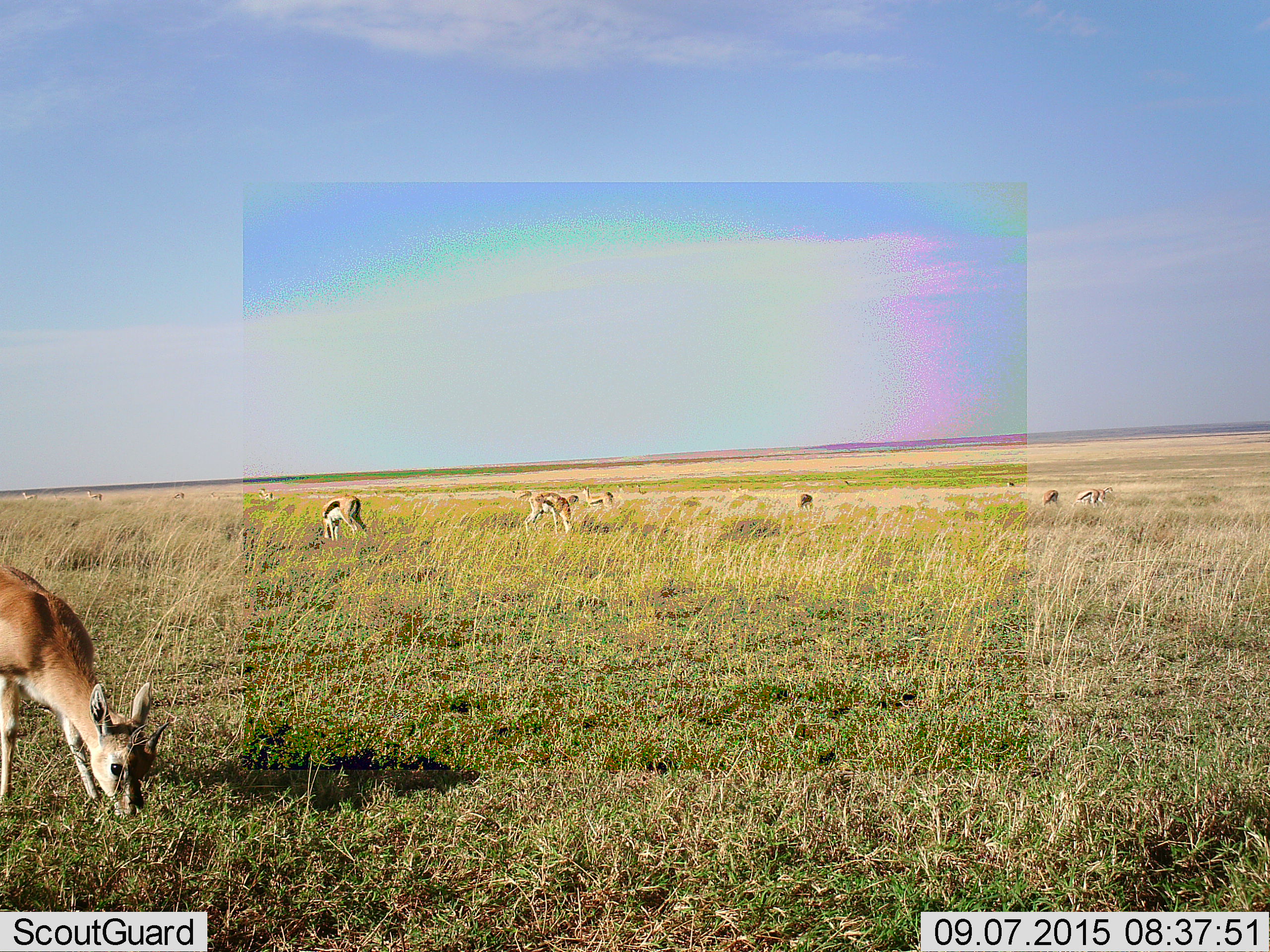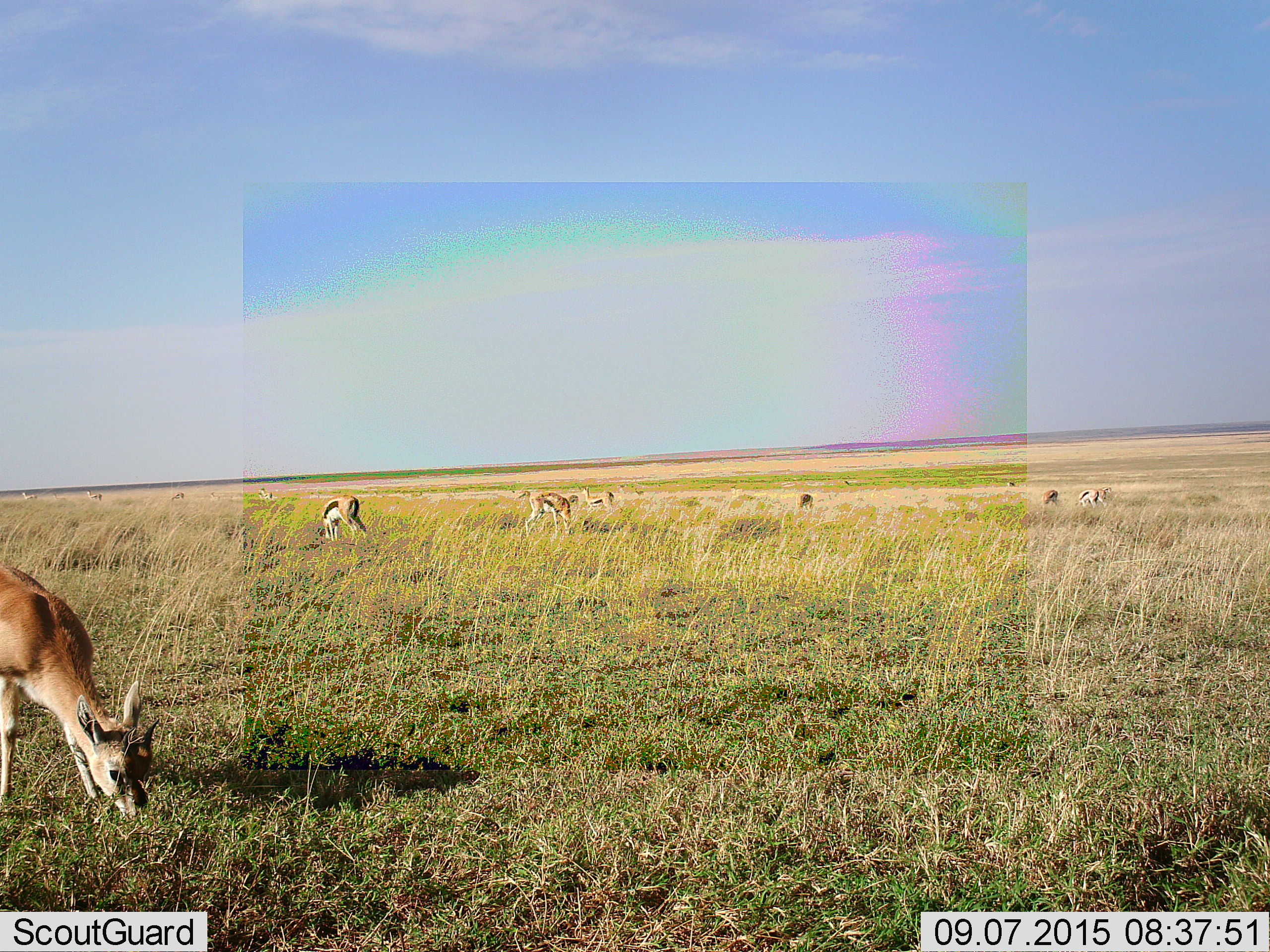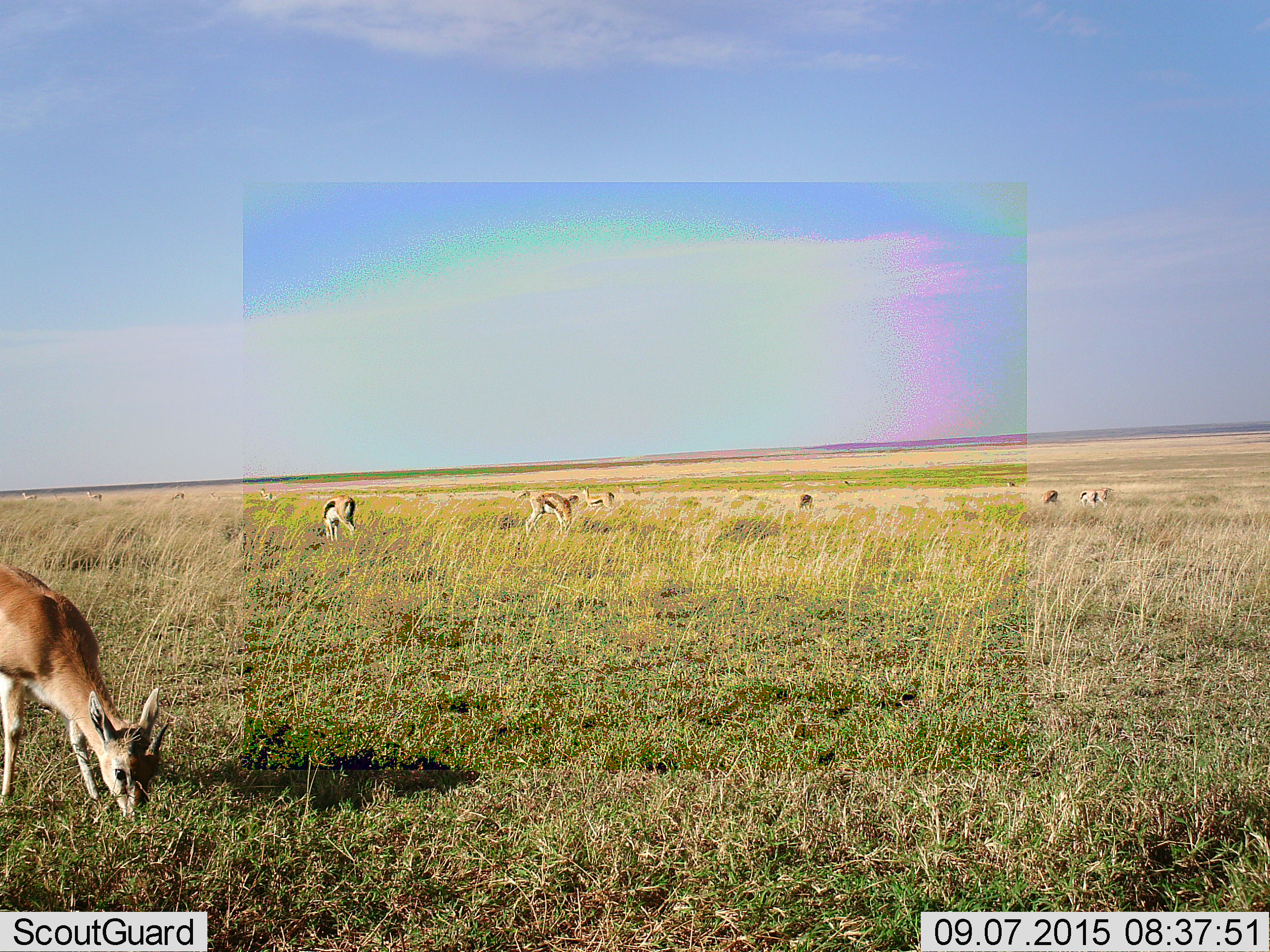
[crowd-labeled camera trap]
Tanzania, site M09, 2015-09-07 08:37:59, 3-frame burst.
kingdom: Animalia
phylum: Chordata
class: Mammalia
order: Artiodactyla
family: Bovidae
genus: Eudorcas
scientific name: Eudorcas thomsonii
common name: thomson's gazelle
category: gazellethomsons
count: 10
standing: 57%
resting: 0%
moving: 57%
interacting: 0%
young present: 0%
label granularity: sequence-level